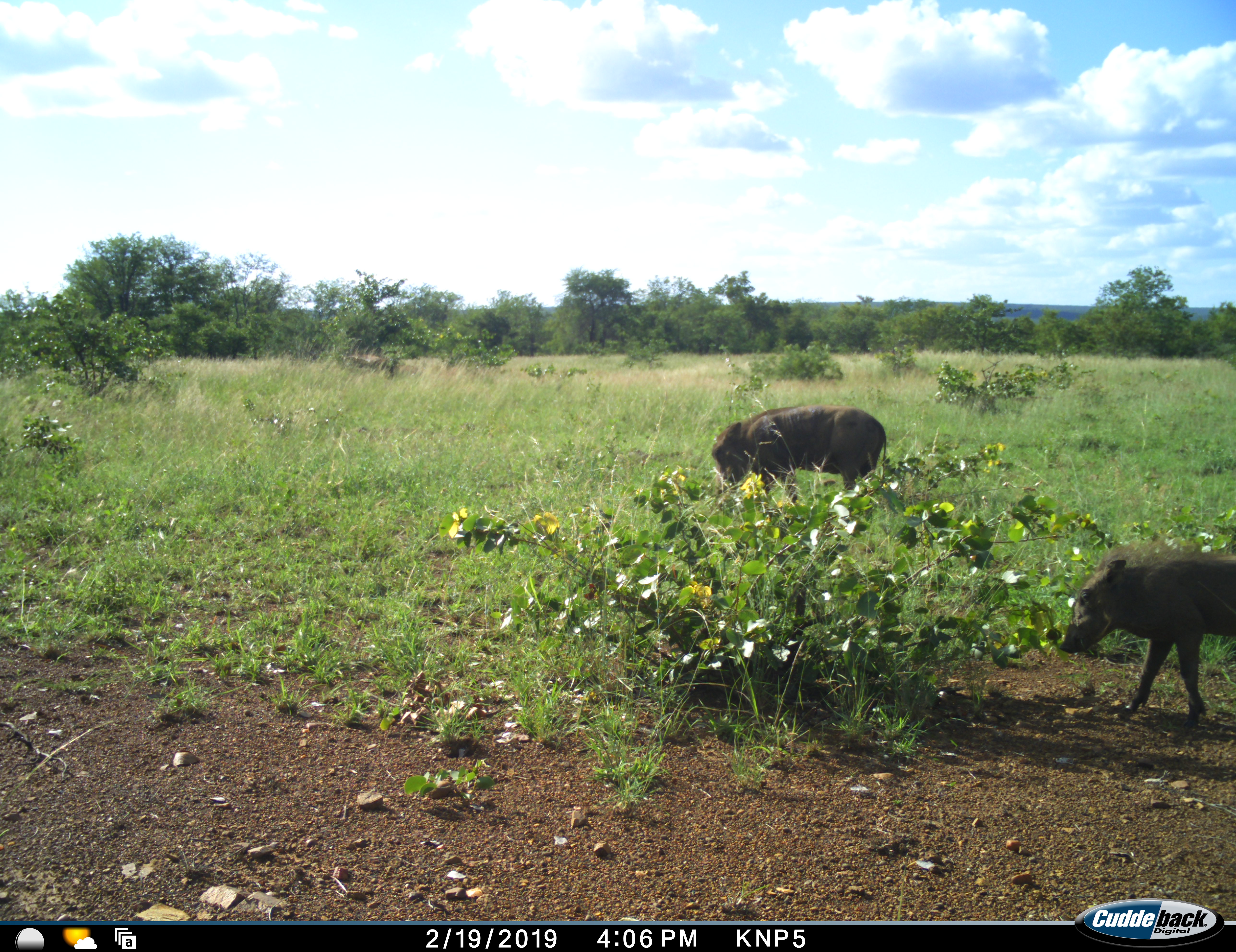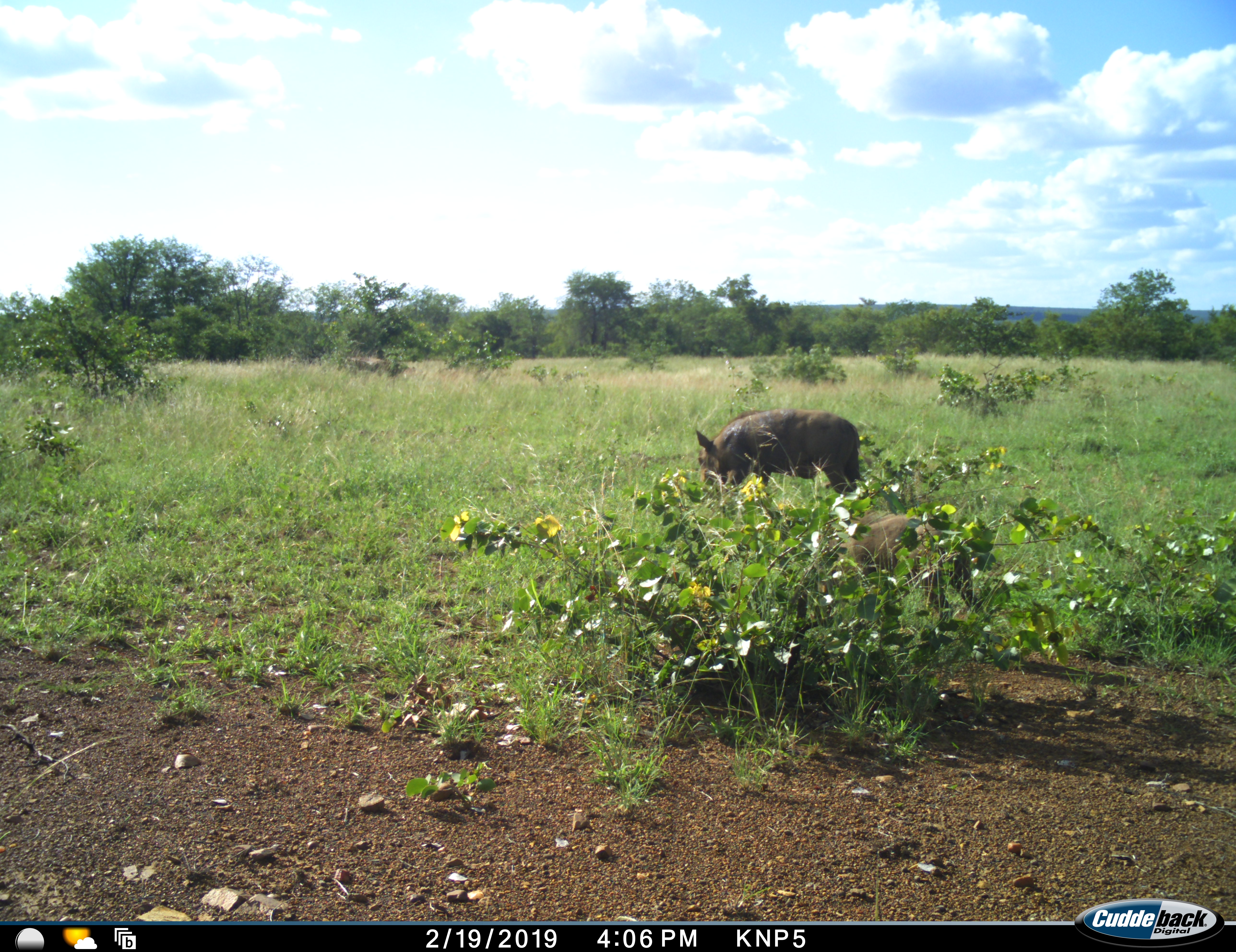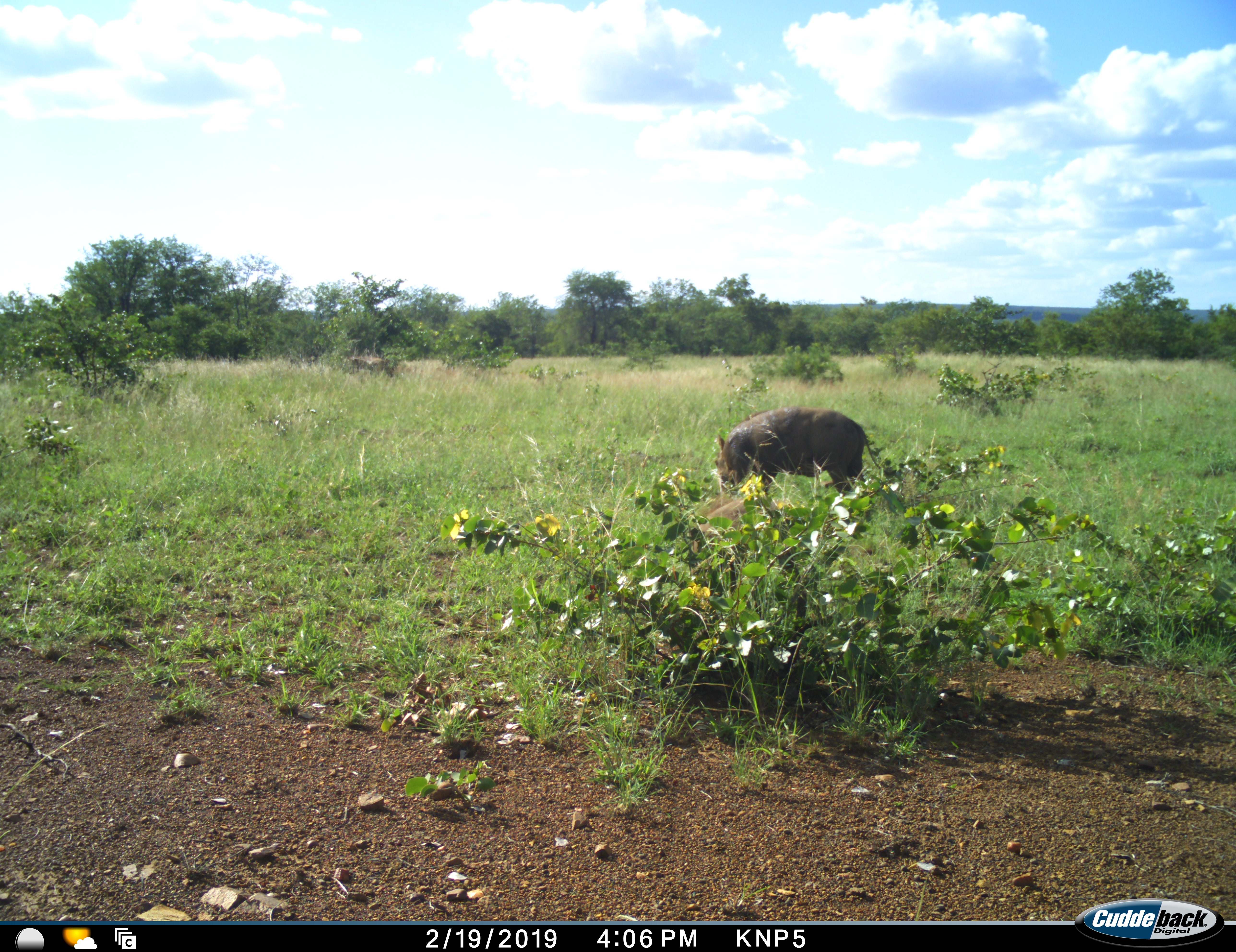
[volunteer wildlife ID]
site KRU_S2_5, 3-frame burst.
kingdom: Animalia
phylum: Chordata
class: Mammalia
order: Artiodactyla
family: Suidae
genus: Phacochoerus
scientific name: Phacochoerus africanus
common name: warthog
Warthog (Phacochoerus africanus), count 2. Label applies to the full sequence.